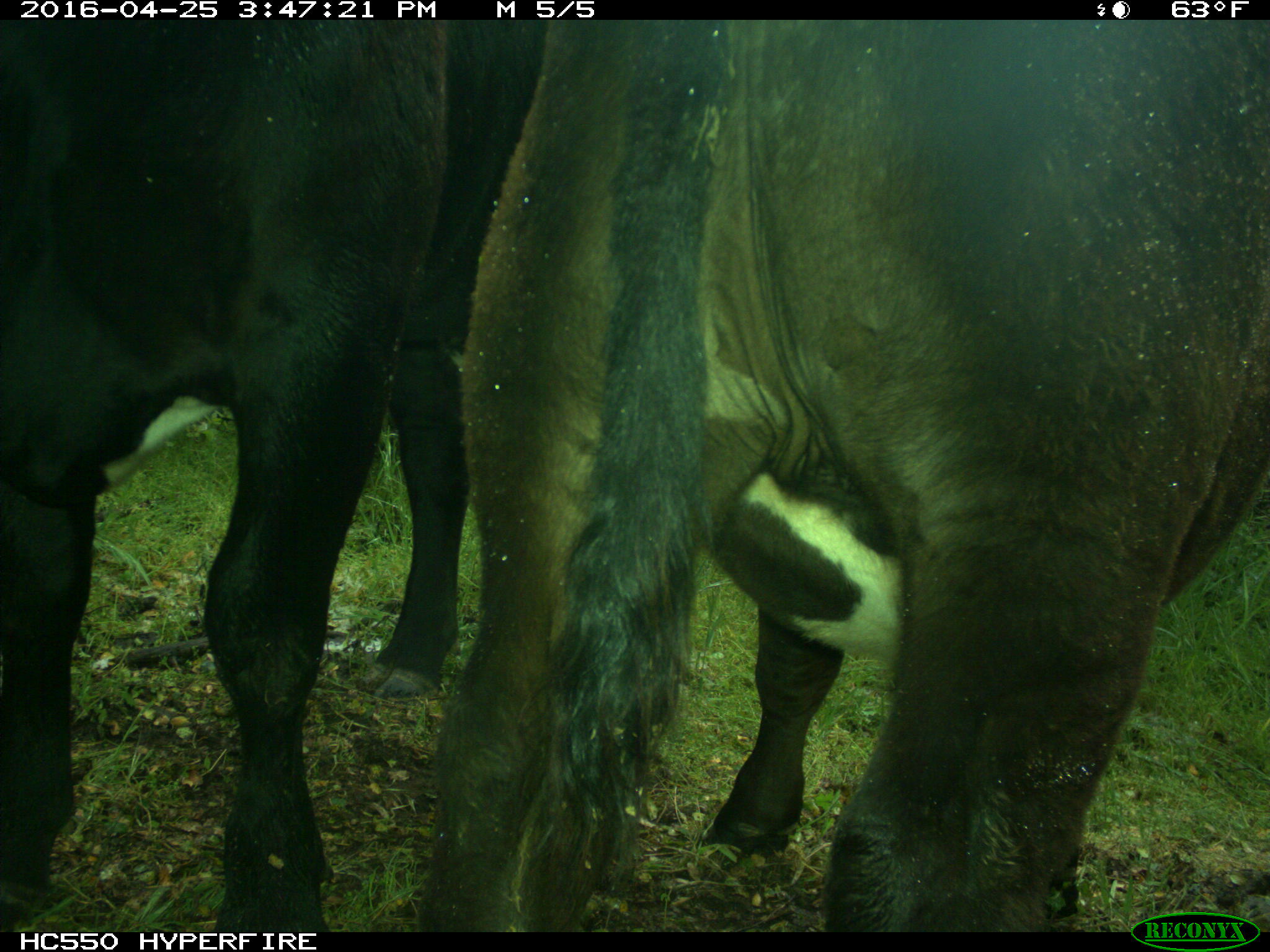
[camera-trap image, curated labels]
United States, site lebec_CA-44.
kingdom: Animalia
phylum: Chordata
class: Mammalia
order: Artiodactyla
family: Bovidae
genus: Bos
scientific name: Bos taurus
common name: domestic cow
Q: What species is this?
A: Bos taurus (domestic cow).